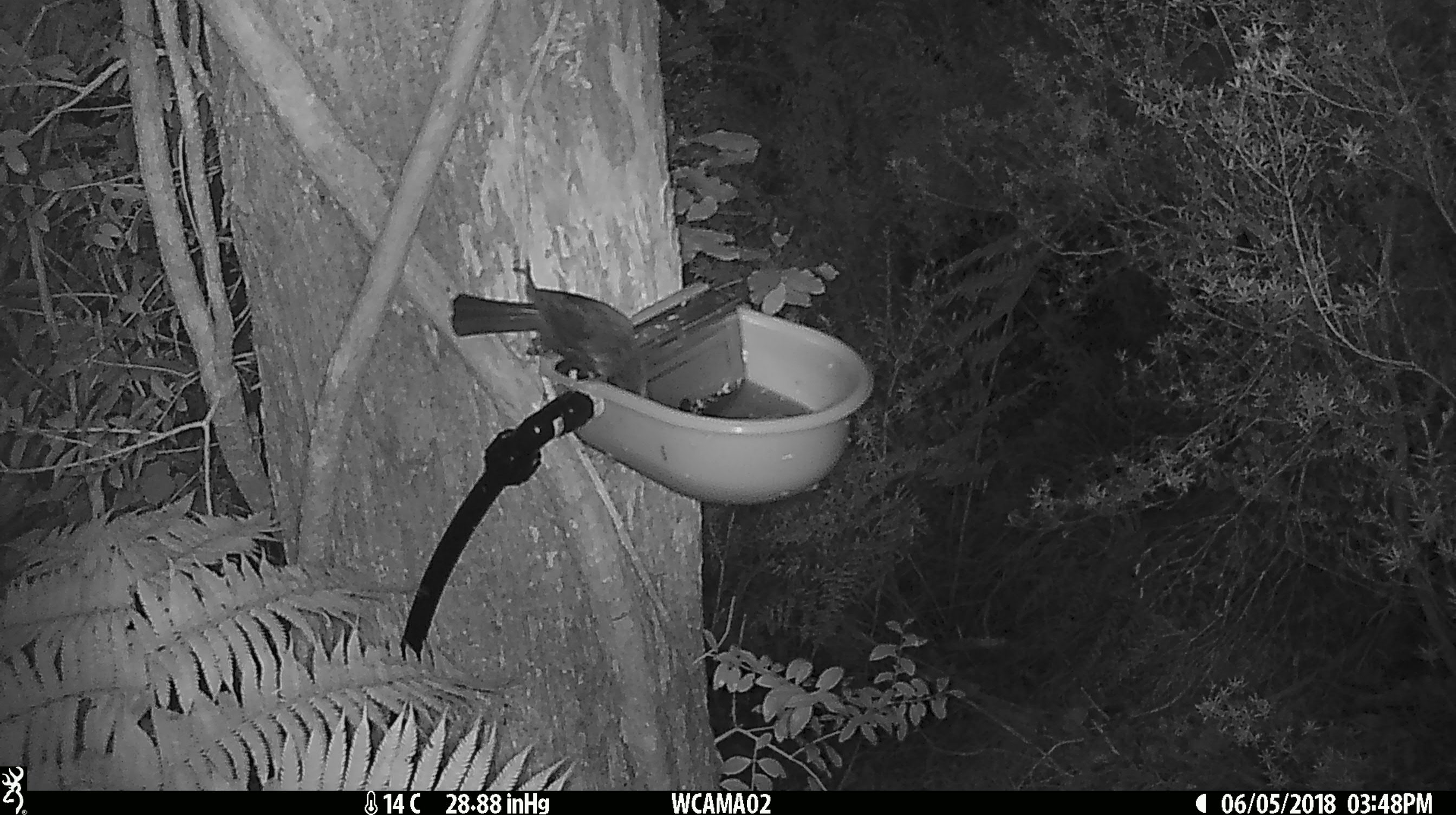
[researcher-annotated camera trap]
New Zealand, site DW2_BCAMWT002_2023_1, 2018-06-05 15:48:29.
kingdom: Animalia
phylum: Chordata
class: Aves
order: Passeriformes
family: Meliphagidae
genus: Anthornis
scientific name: Anthornis melanura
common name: new zealand bellbird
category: bellbird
Bellbird (new zealand bellbird) (Anthornis melanura).